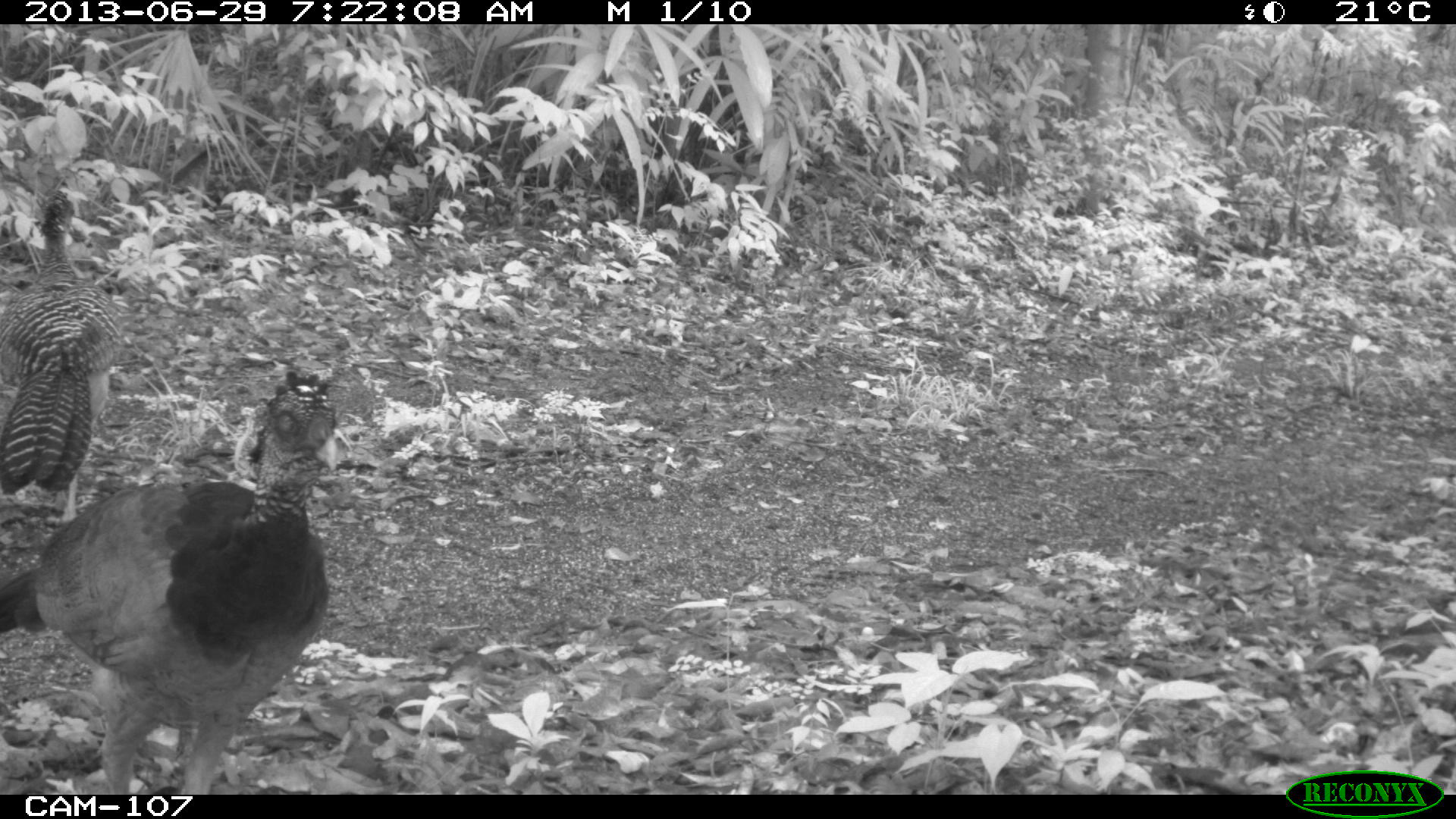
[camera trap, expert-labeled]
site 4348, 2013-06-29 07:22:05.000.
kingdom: Animalia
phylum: Chordata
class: Aves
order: Galliformes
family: Cracidae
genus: Crax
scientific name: Crax rubra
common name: great curassow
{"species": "Crax rubra (great curassow)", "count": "3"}